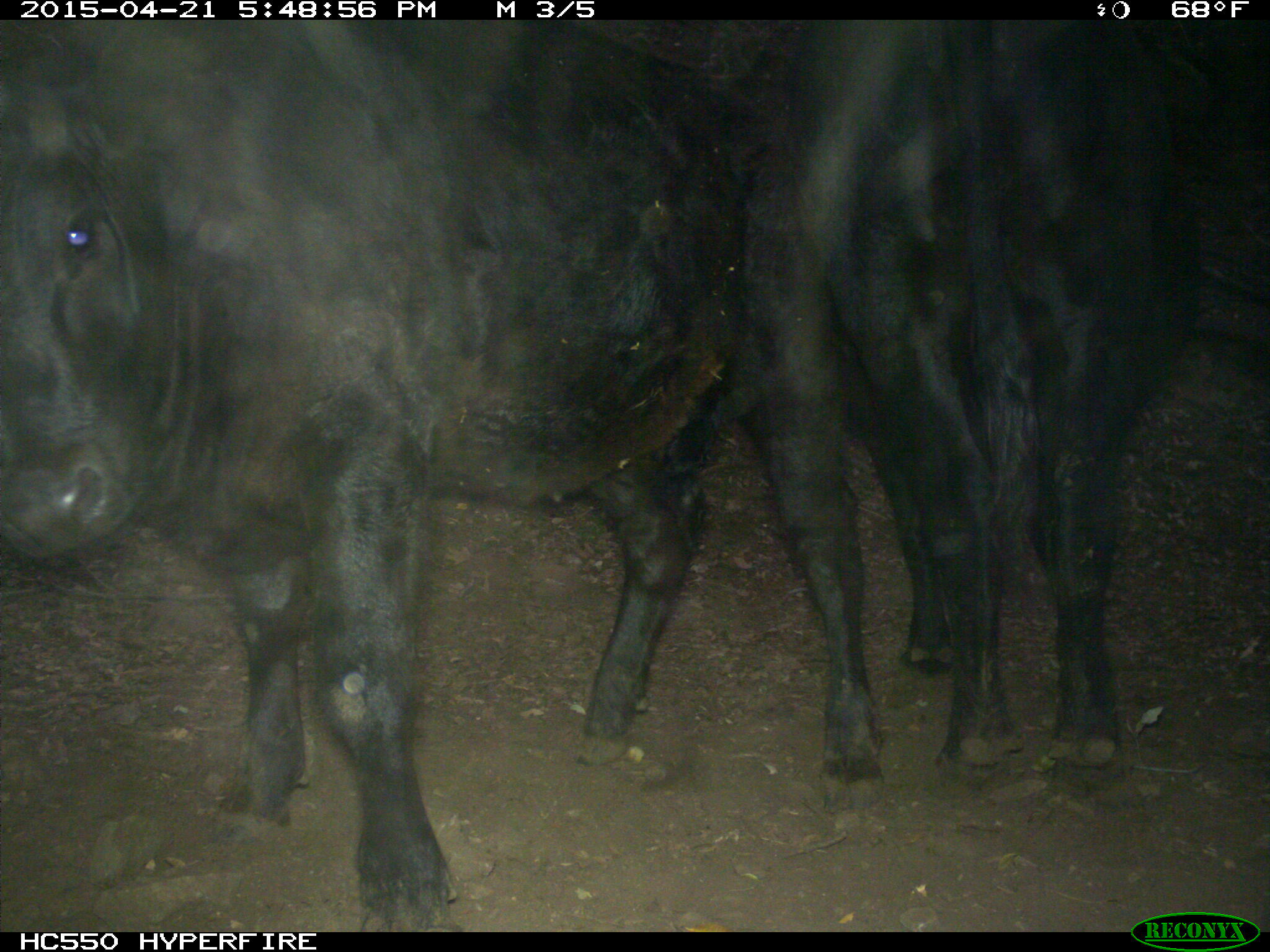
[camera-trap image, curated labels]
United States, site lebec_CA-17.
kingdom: Animalia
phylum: Chordata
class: Mammalia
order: Artiodactyla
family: Bovidae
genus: Bos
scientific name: Bos taurus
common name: domestic cow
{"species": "Bos taurus (domestic cow)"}